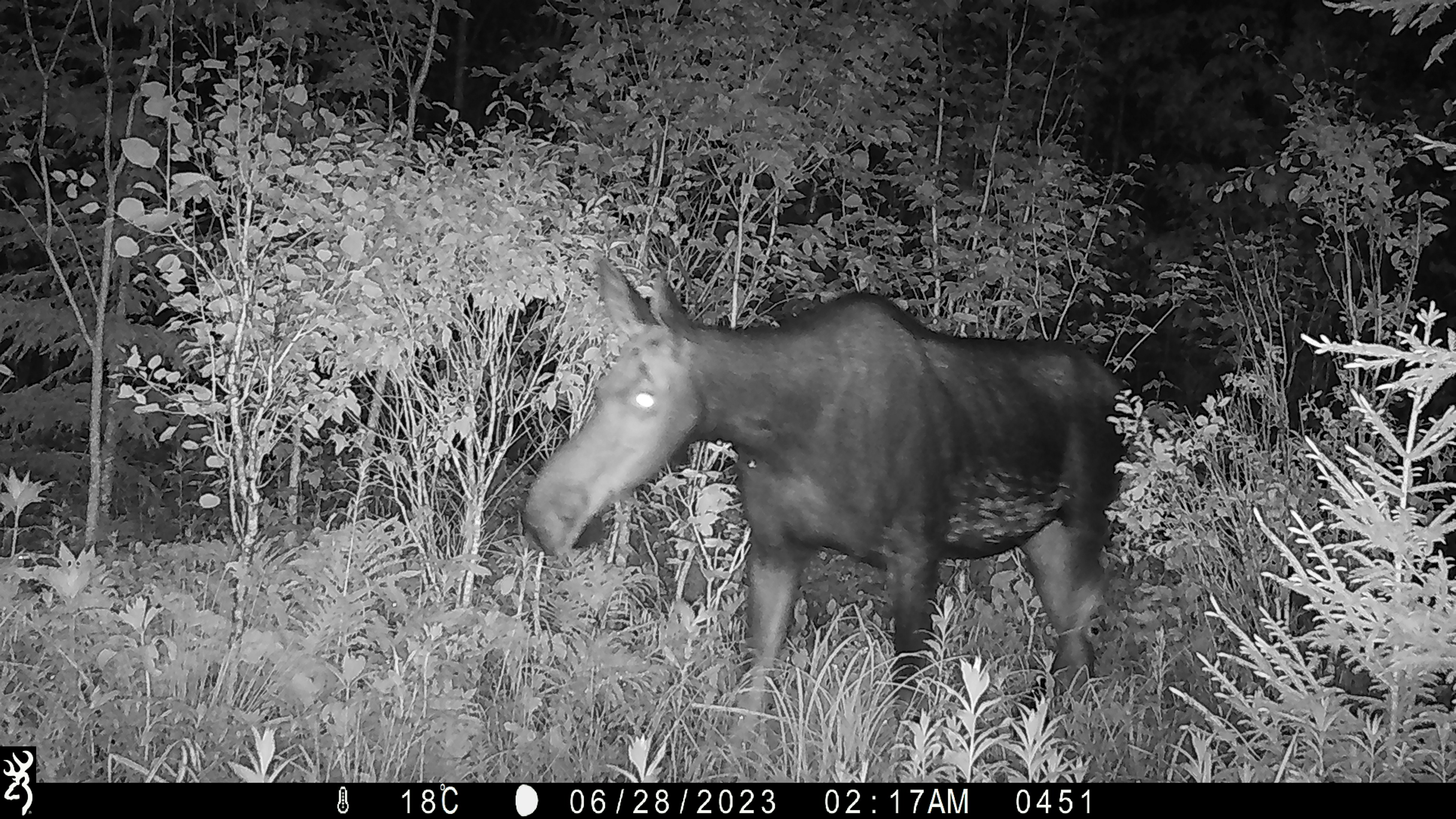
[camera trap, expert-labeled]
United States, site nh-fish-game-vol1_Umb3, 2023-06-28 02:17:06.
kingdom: Animalia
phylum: Chordata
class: Mammalia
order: Artiodactyla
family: Cervidae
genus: Alces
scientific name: Alces alces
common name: moose